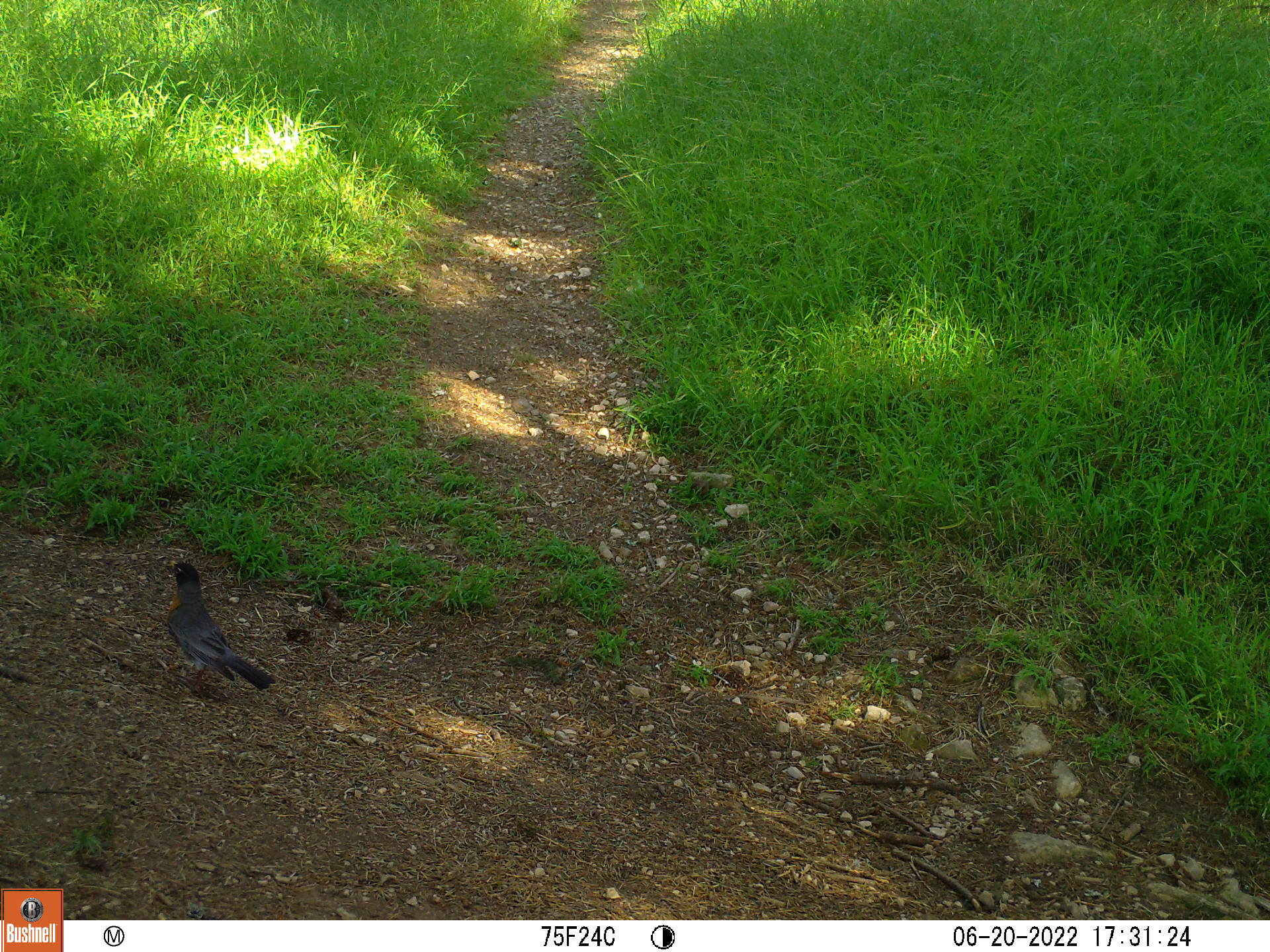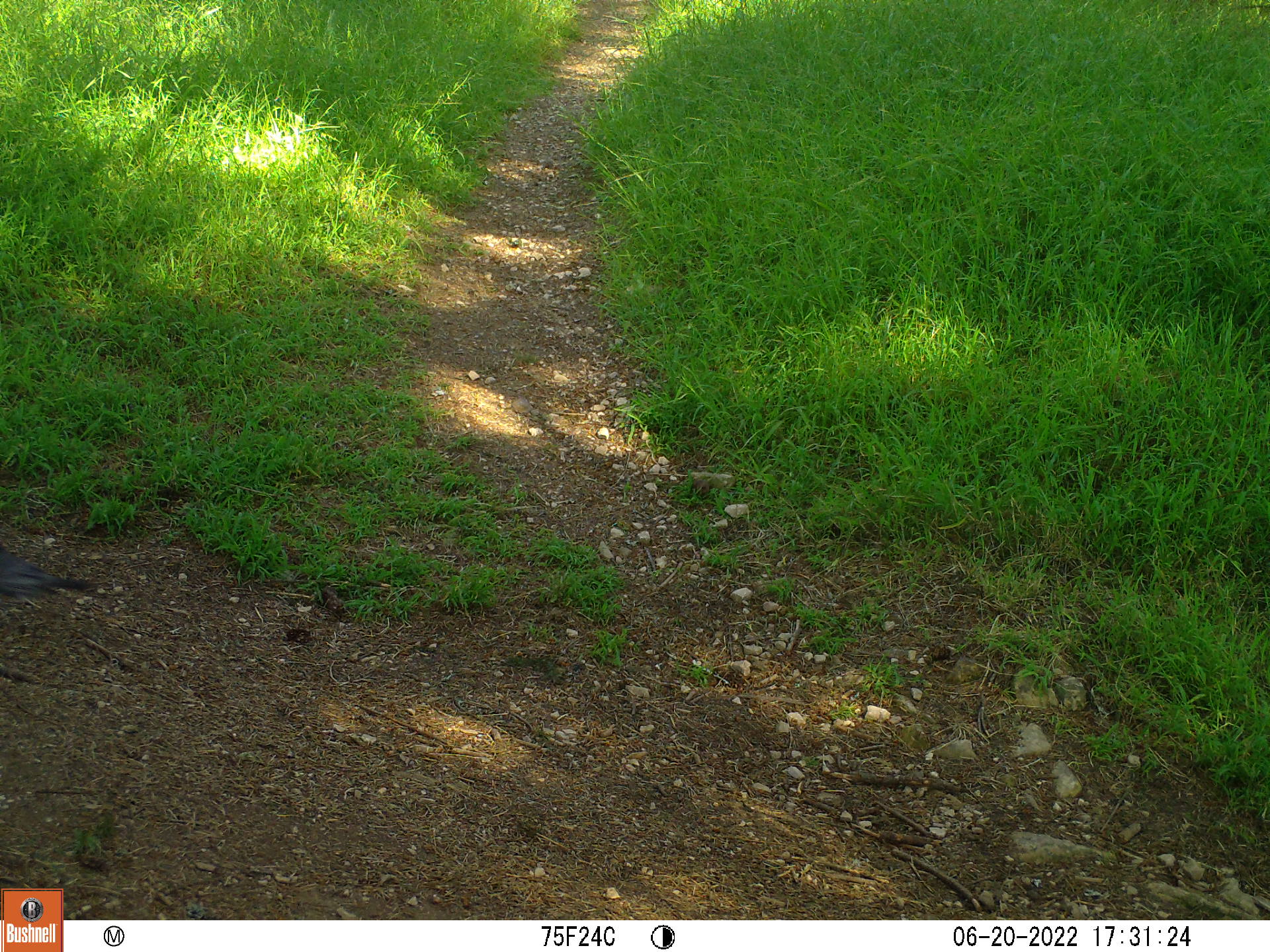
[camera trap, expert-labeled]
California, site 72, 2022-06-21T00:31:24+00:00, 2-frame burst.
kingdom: Animalia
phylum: Chordata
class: Aves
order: Passeriformes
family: Turdidae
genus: Turdus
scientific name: Turdus migratorius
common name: american robin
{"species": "american robin (Turdus migratorius)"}